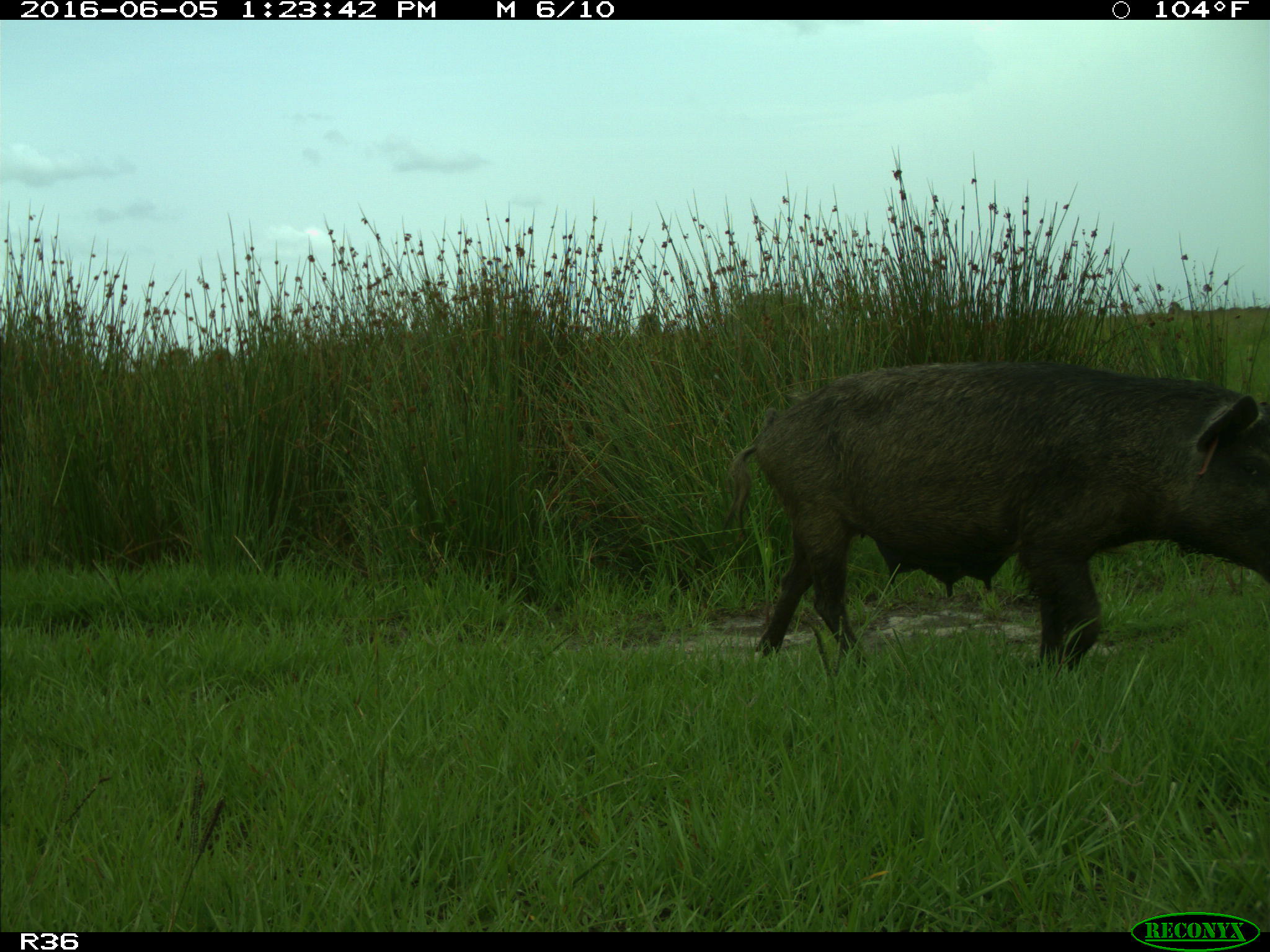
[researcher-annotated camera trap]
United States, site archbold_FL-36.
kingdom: Animalia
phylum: Chordata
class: Mammalia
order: Artiodactyla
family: Suidae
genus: Sus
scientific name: Sus scrofa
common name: wild boar